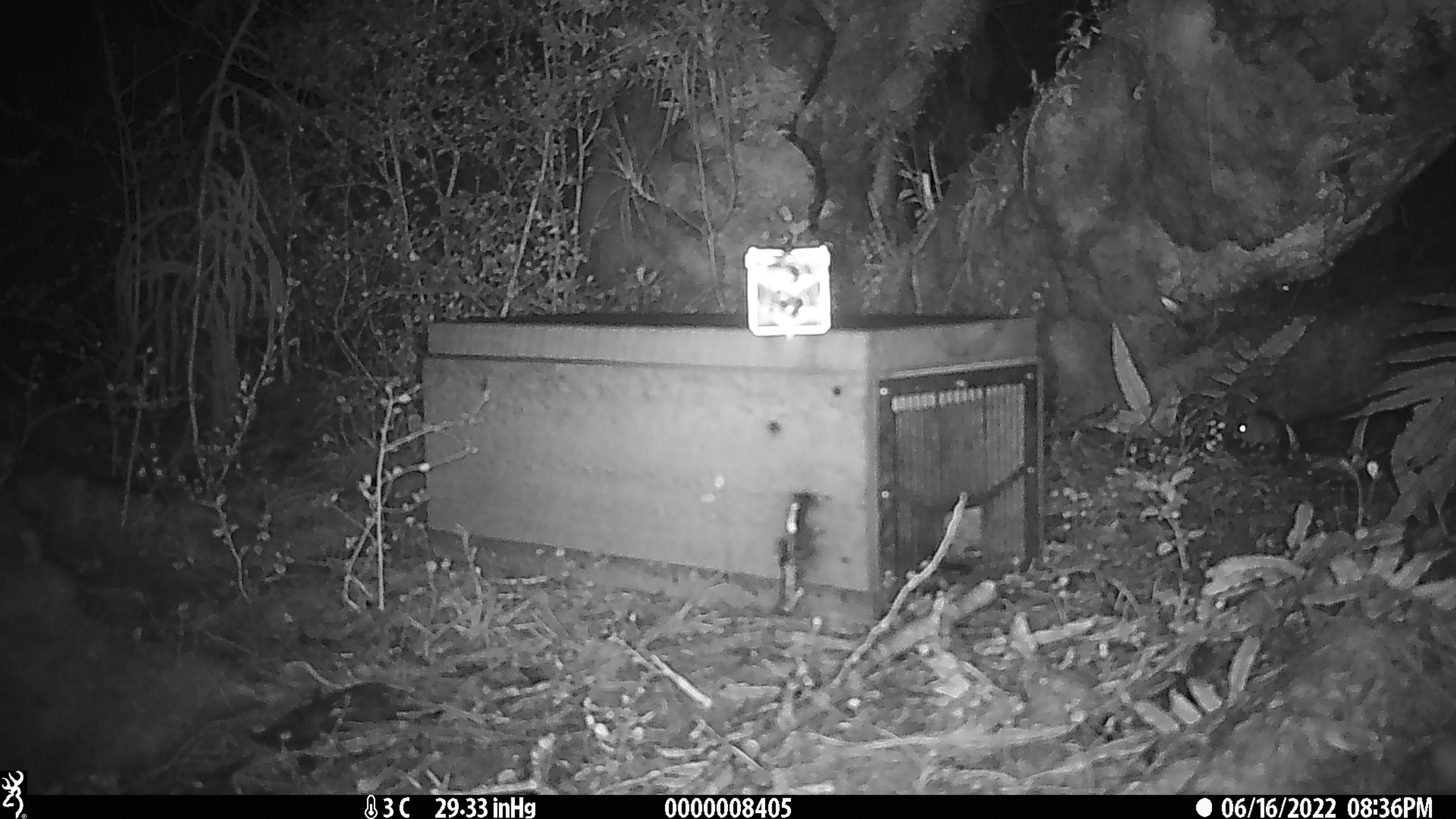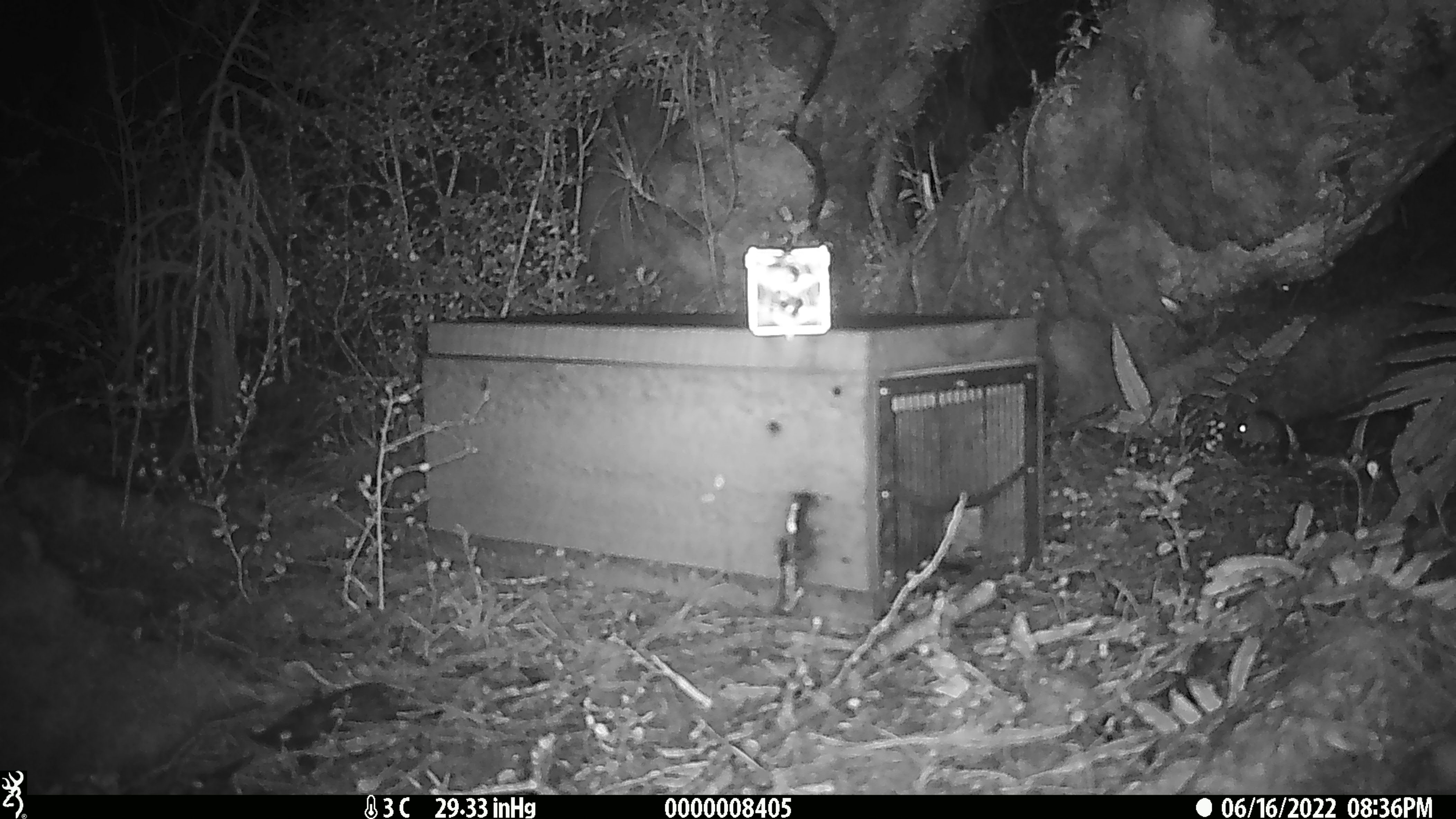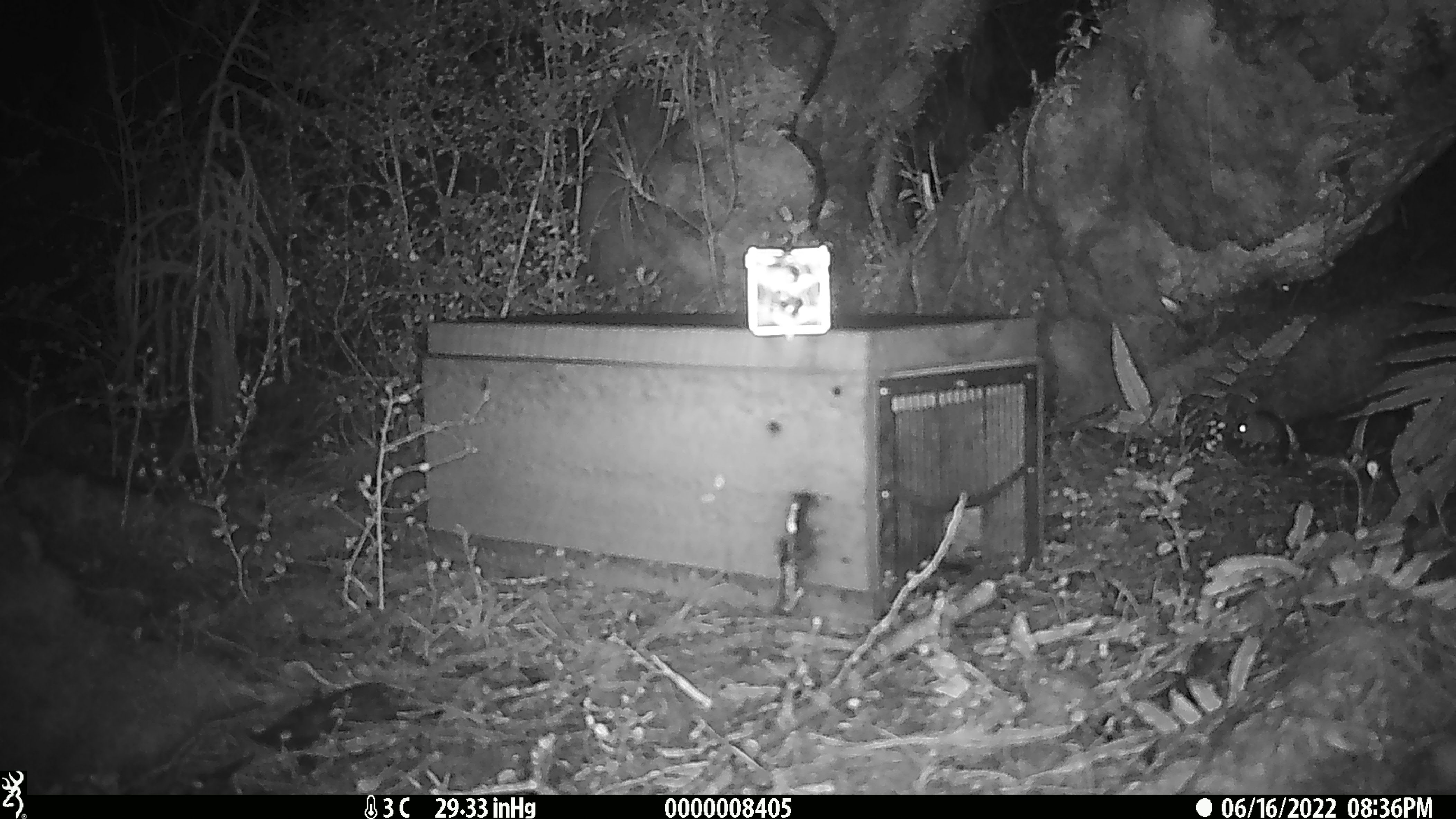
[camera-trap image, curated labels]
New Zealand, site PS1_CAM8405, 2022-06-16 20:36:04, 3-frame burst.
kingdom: Animalia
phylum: Chordata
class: Mammalia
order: Rodentia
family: Muridae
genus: Mus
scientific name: Mus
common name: mouse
Mouse (Mus).